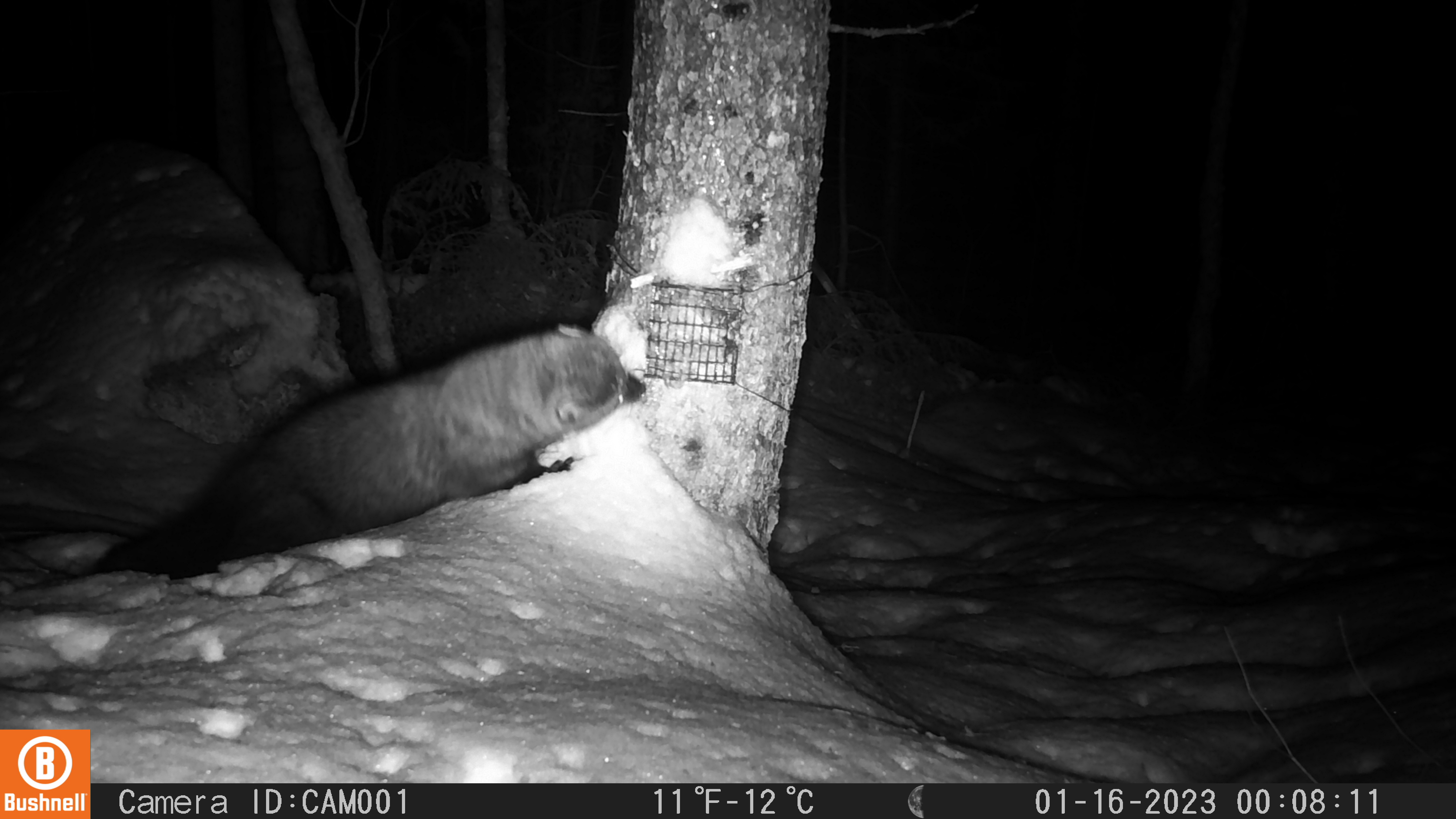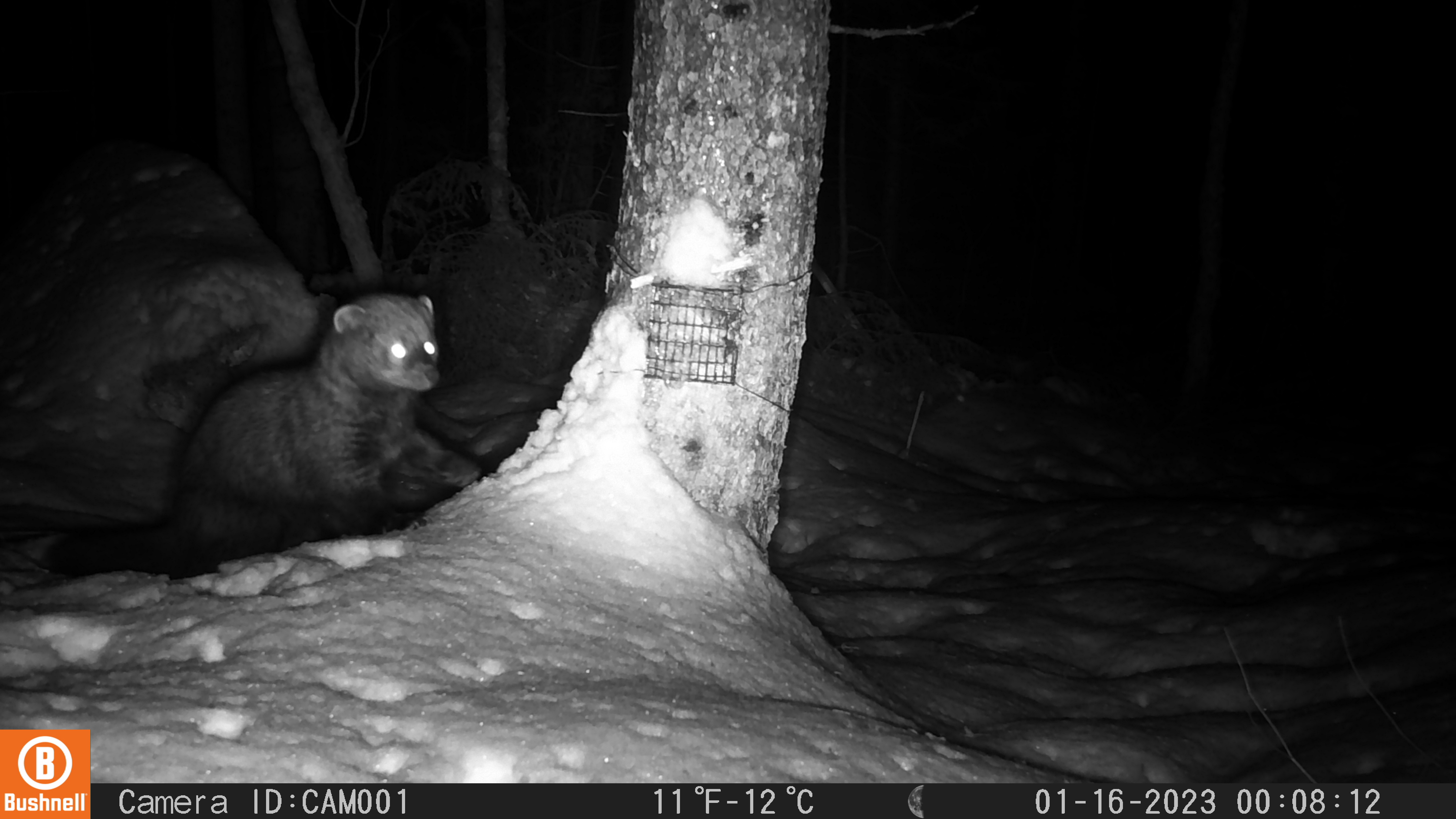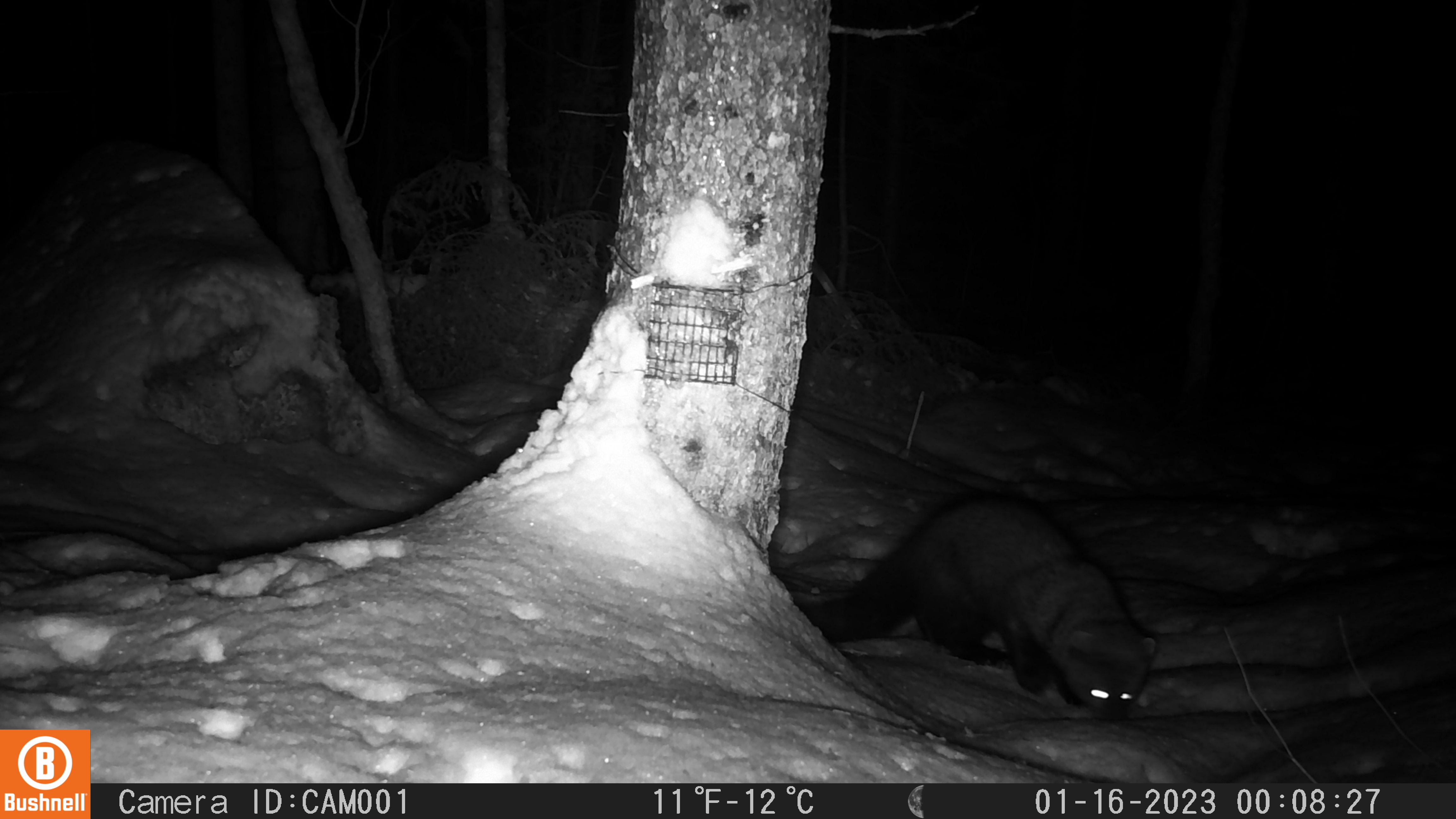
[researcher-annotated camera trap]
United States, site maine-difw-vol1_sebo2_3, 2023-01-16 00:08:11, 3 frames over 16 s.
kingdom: Animalia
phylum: Chordata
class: Mammalia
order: Carnivora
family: Mustelidae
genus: Pekania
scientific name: Pekania pennanti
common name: fisher